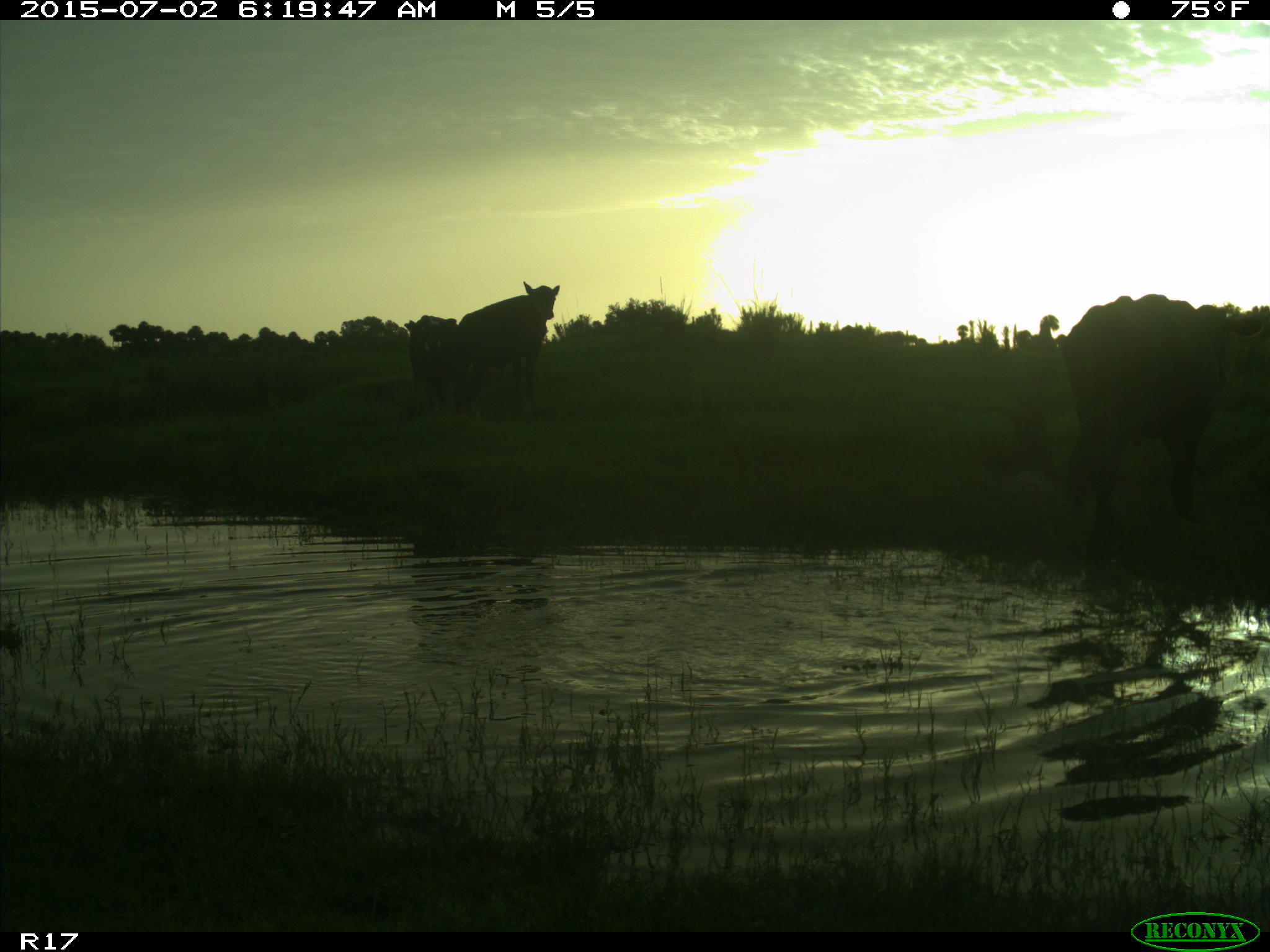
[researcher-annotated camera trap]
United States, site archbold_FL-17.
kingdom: Animalia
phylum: Chordata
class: Mammalia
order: Artiodactyla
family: Bovidae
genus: Bos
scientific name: Bos taurus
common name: domestic cow